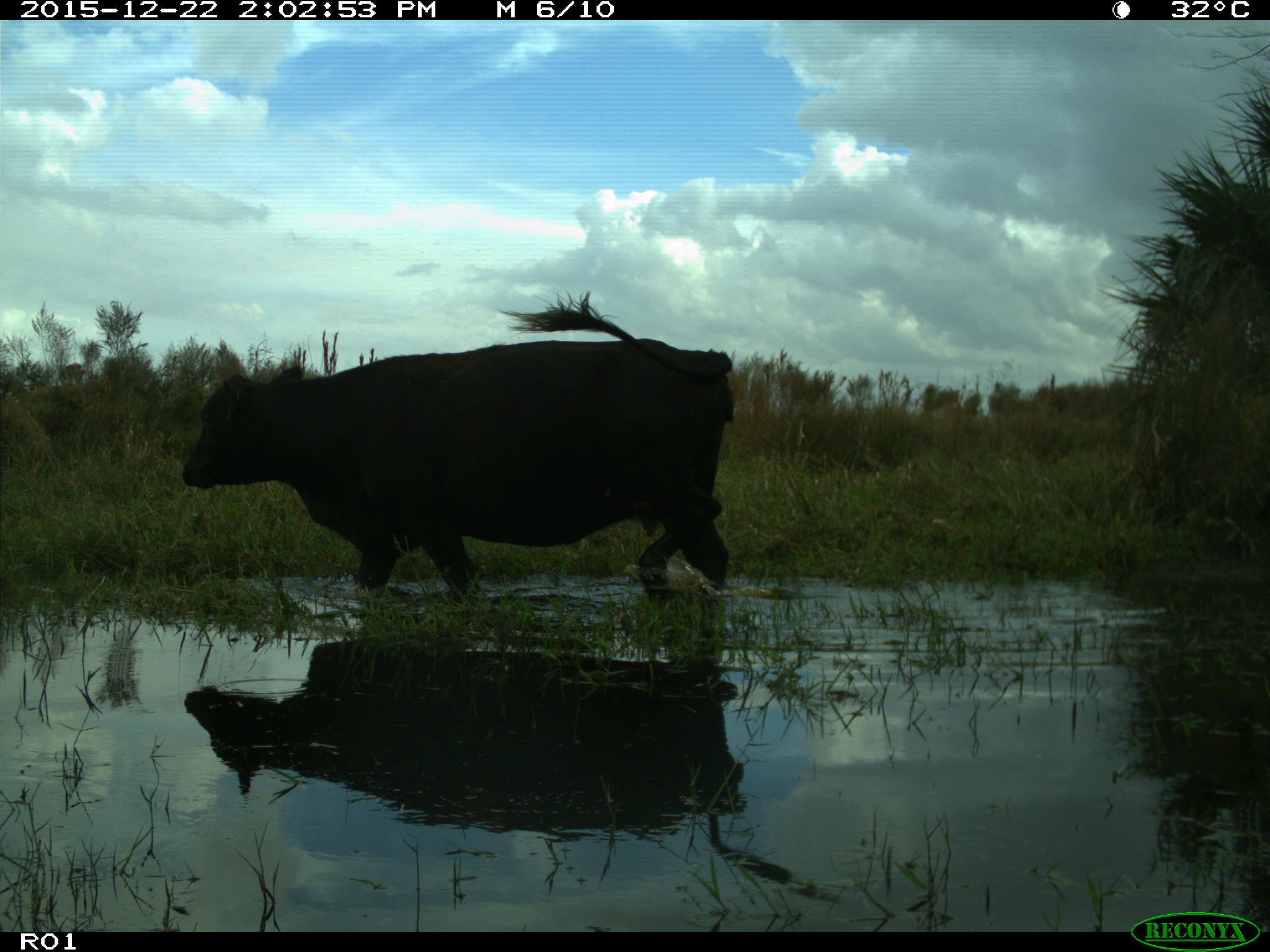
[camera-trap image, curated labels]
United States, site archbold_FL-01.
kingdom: Animalia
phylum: Chordata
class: Mammalia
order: Artiodactyla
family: Bovidae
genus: Bos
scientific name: Bos taurus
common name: domestic cow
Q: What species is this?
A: Bos taurus (domestic cow).